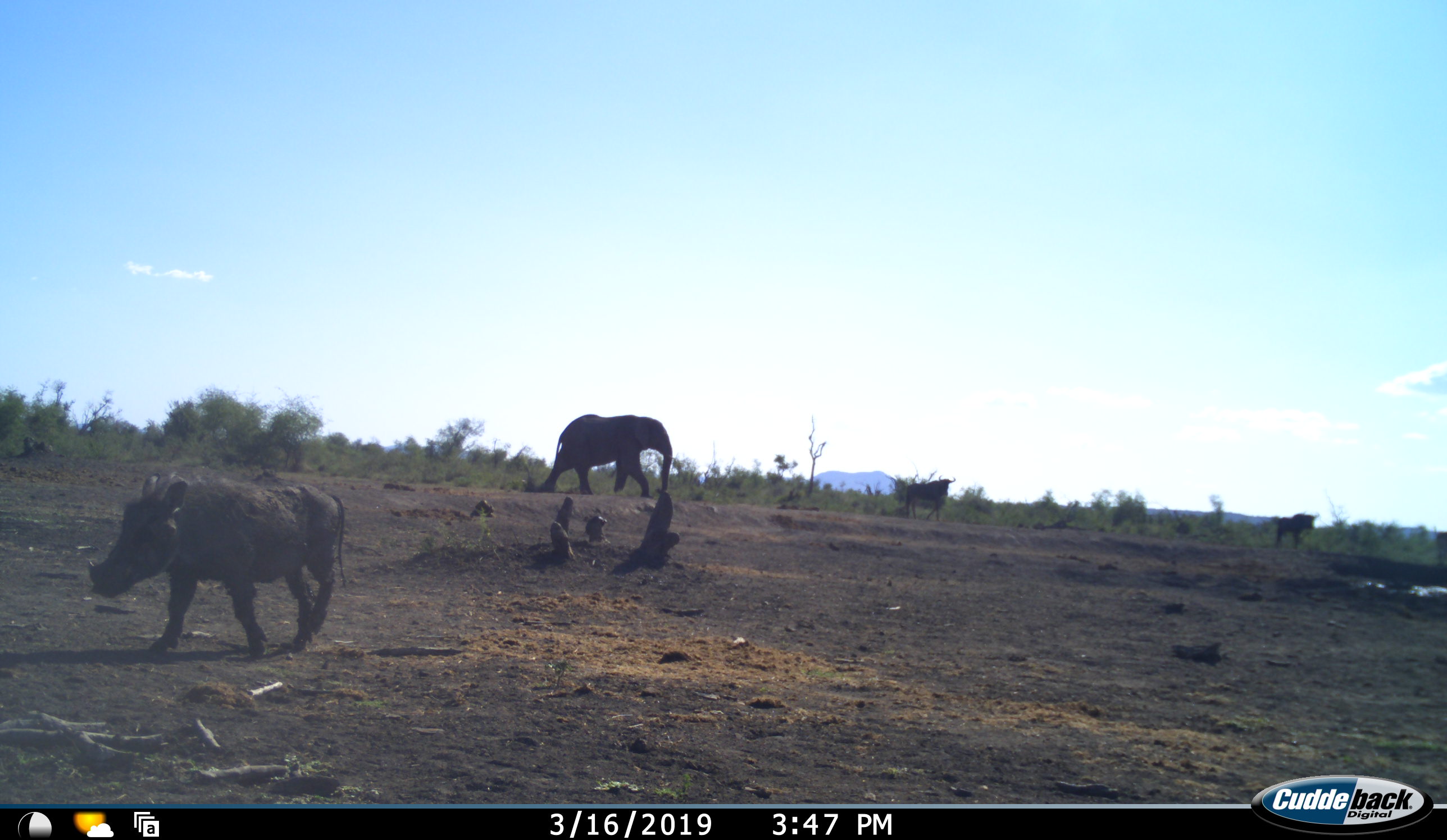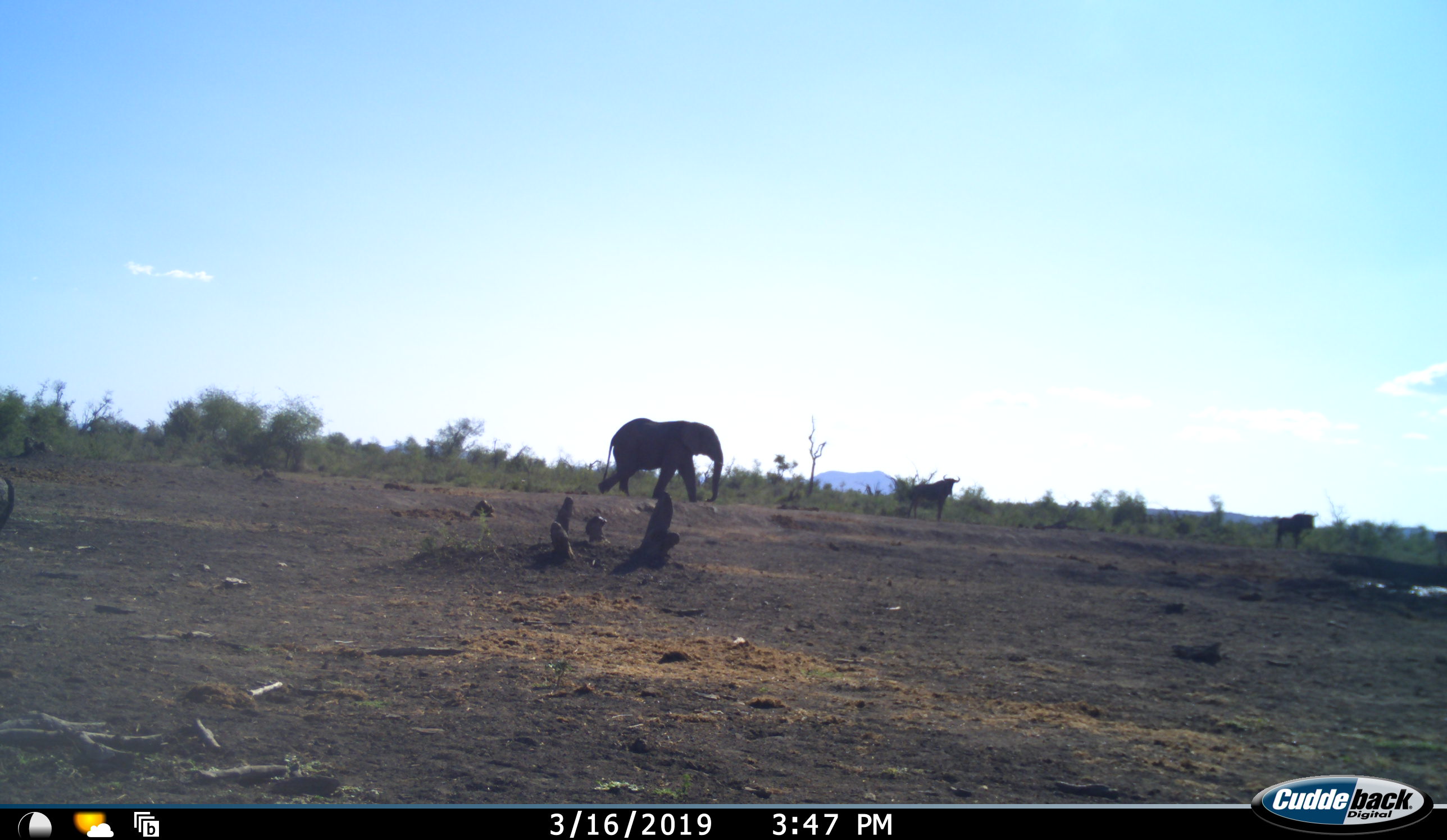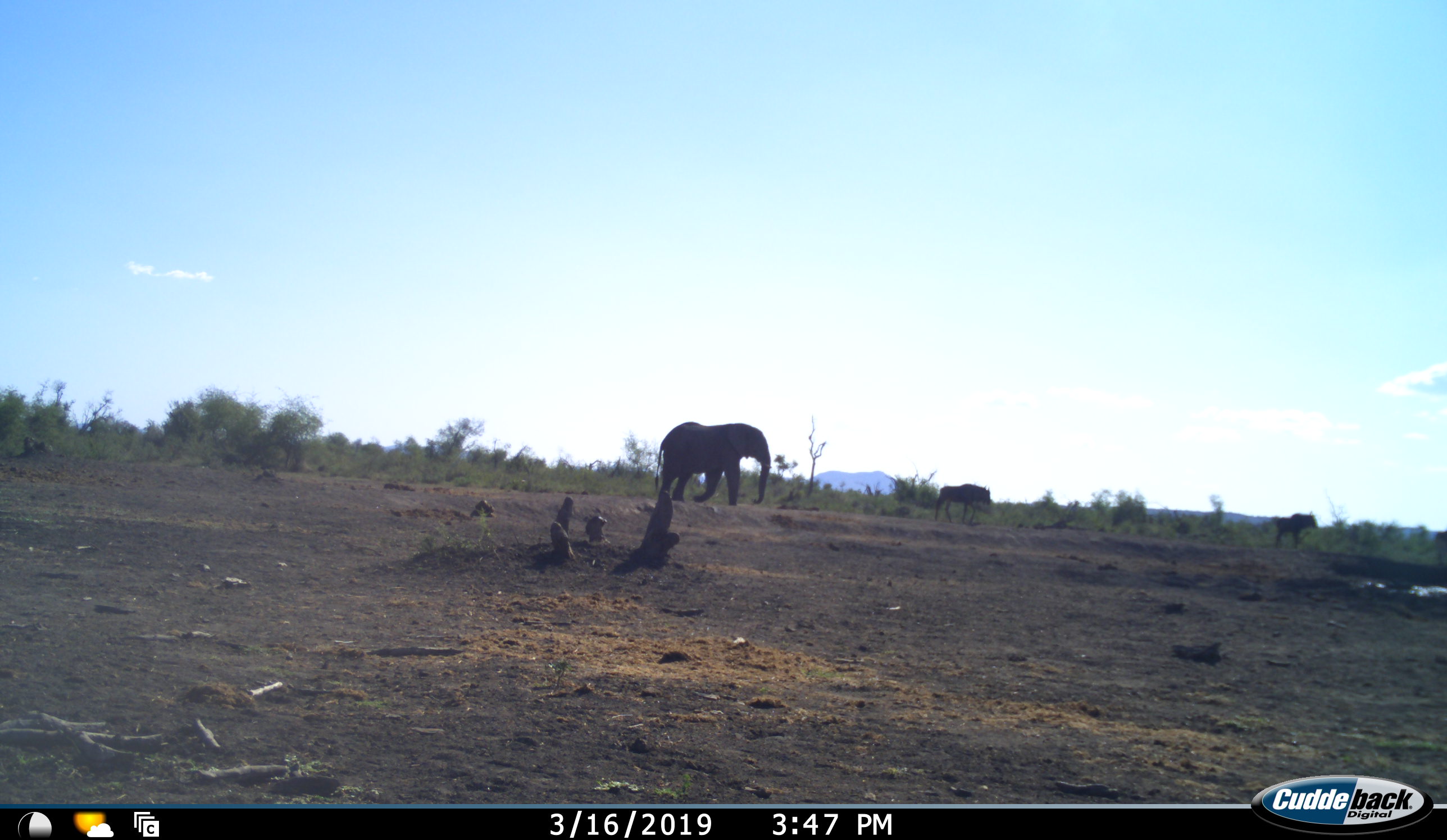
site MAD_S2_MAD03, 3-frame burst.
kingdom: Animalia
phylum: Chordata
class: Mammalia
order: Proboscidea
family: Elephantidae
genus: Loxodonta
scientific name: Loxodonta africana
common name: african bush elephant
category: elephant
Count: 1.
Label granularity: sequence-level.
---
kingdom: Animalia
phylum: Chordata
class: Mammalia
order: Artiodactyla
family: Suidae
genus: Phacochoerus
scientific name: Phacochoerus africanus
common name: warthog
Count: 1.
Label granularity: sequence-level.